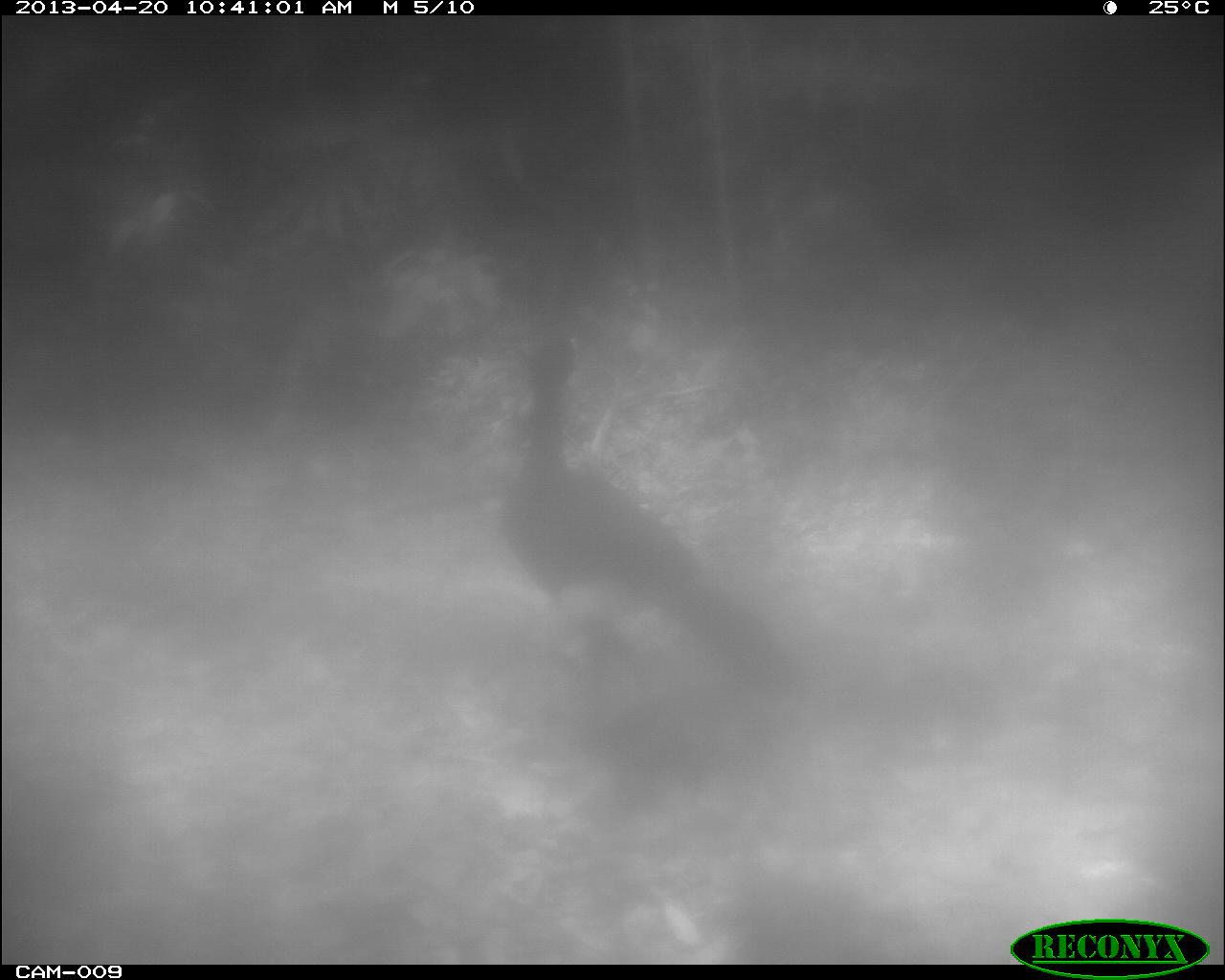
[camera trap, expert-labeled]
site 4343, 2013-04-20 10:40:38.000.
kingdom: Animalia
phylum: Chordata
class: Aves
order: Galliformes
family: Cracidae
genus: Crax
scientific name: Crax rubra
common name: great curassow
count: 2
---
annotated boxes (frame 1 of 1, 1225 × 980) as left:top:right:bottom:
crax rubra: 484:334:809:694